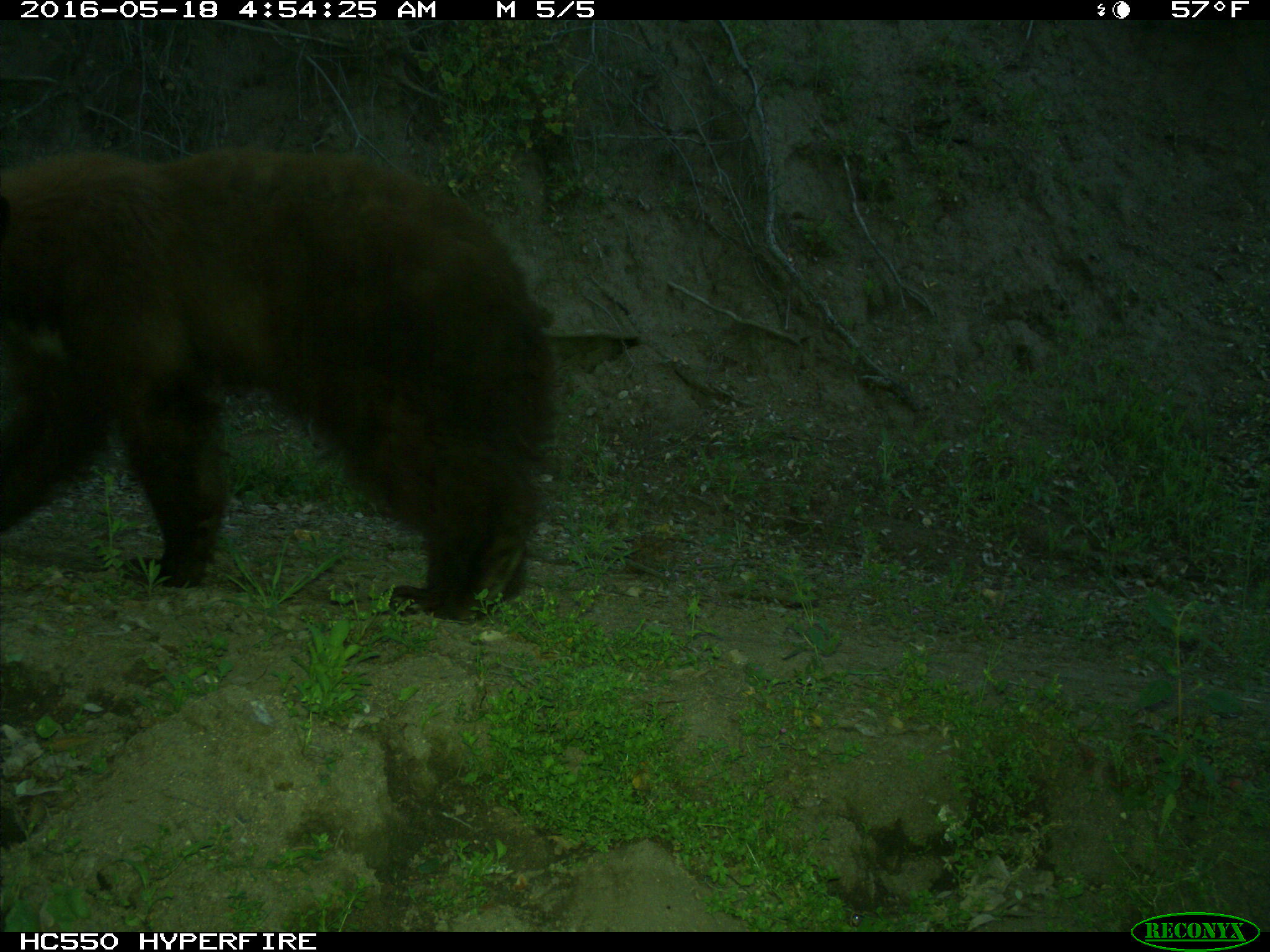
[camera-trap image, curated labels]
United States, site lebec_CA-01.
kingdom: Animalia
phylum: Chordata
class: Mammalia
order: Carnivora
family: Ursidae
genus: Ursus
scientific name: Ursus americanus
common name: american black bear